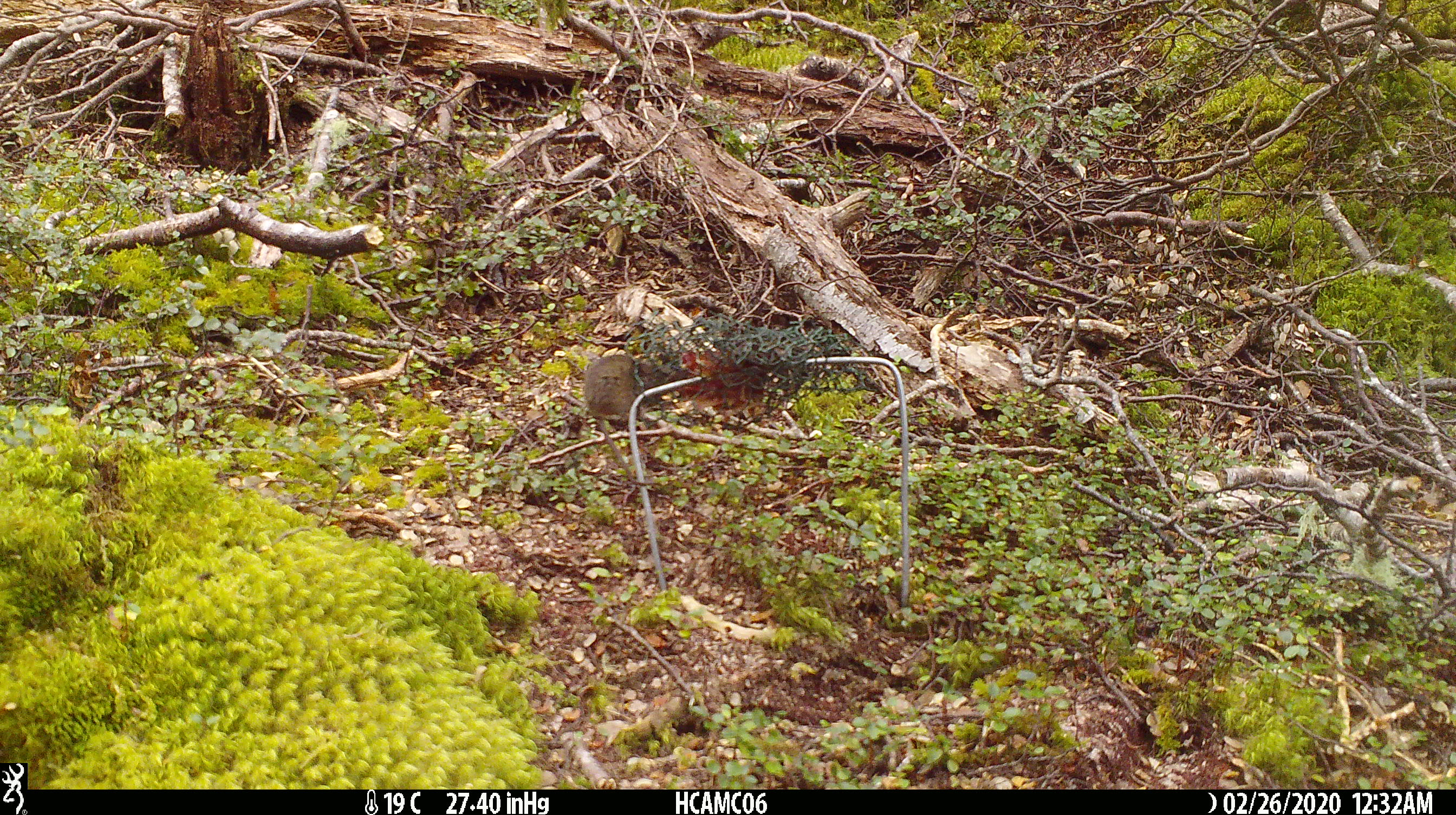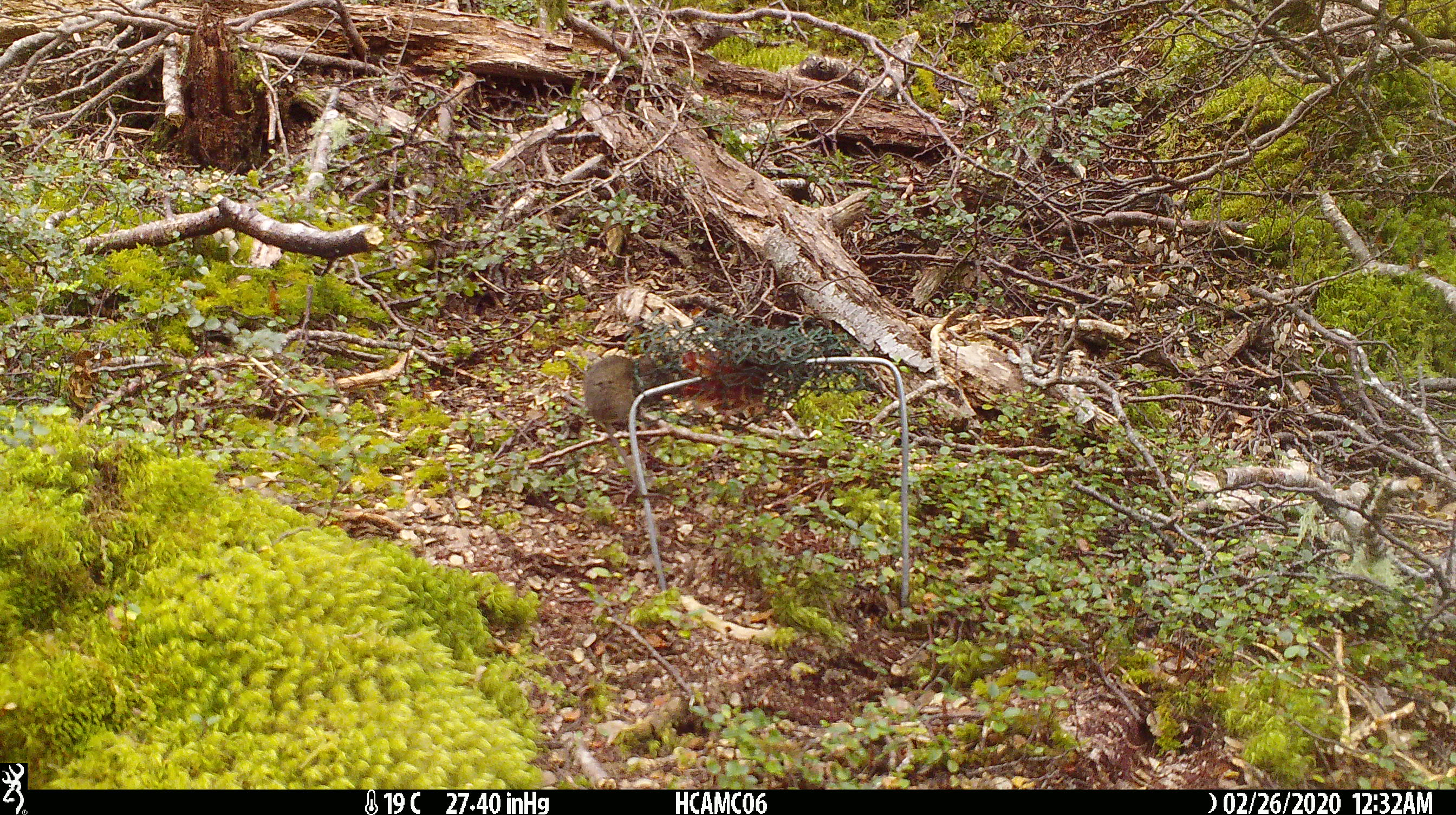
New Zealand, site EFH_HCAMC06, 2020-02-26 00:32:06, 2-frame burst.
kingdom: Animalia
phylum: Chordata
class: Mammalia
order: Rodentia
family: Muridae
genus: Mus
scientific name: Mus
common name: mouse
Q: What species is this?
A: Mouse (Mus).